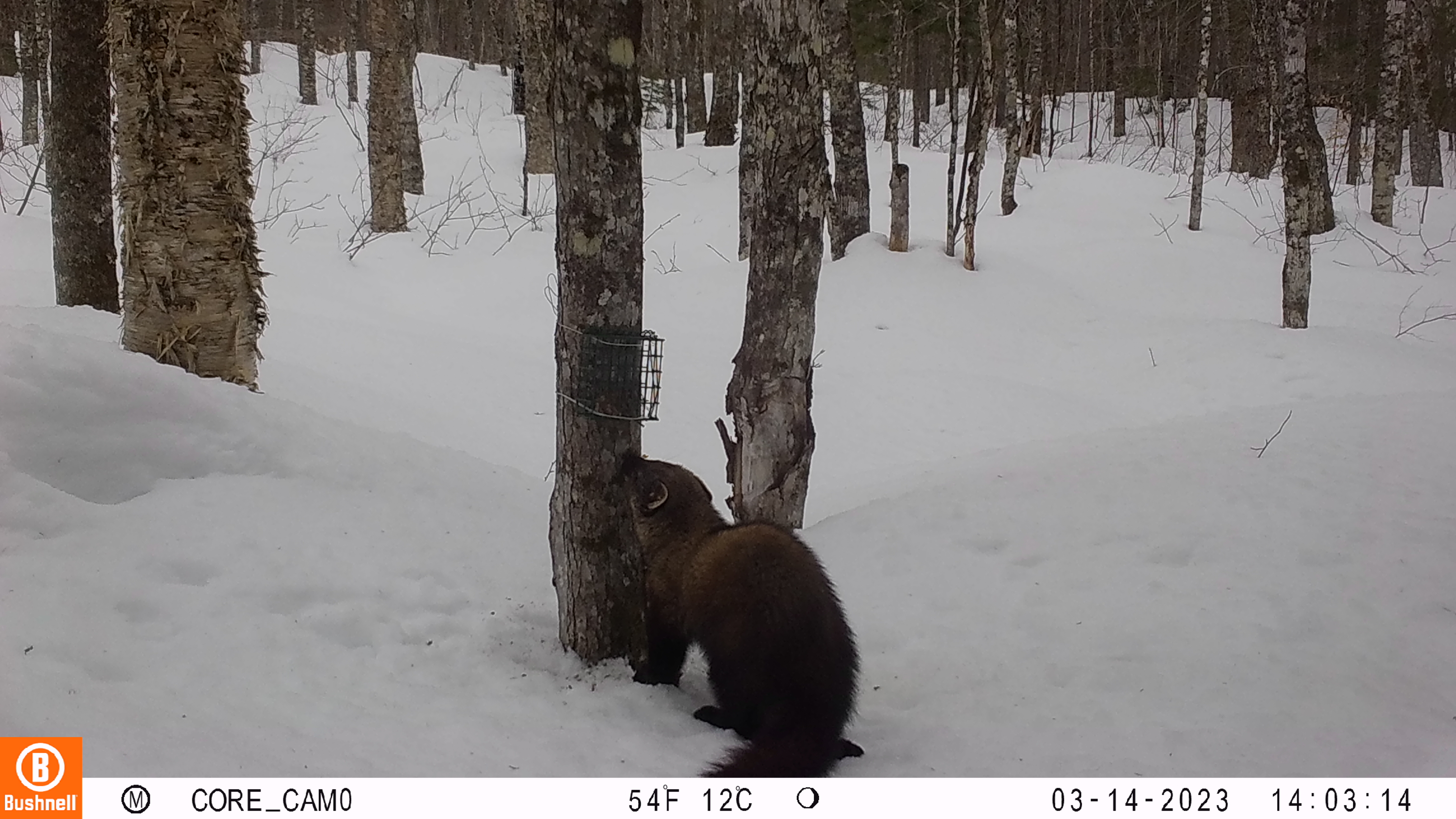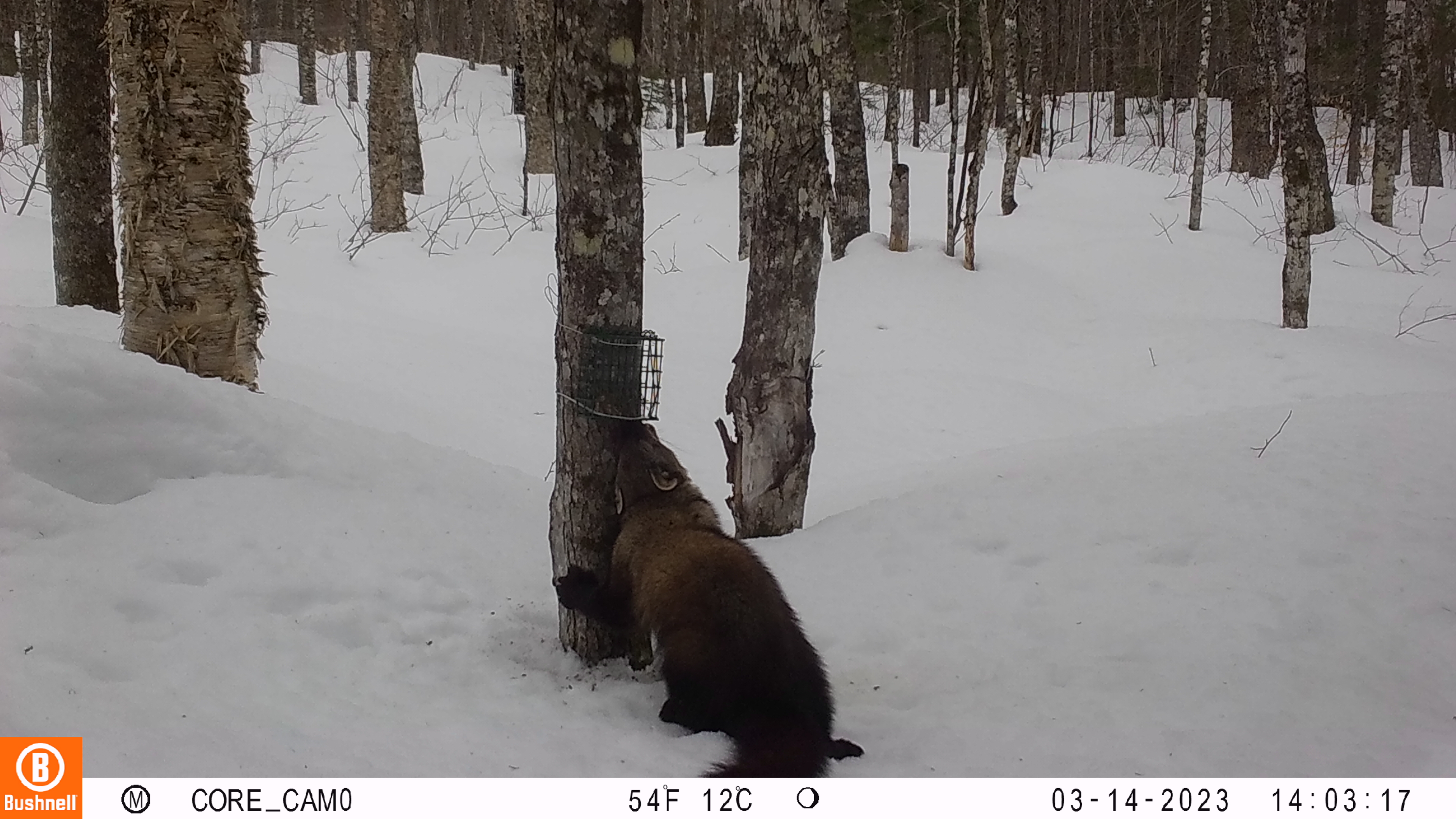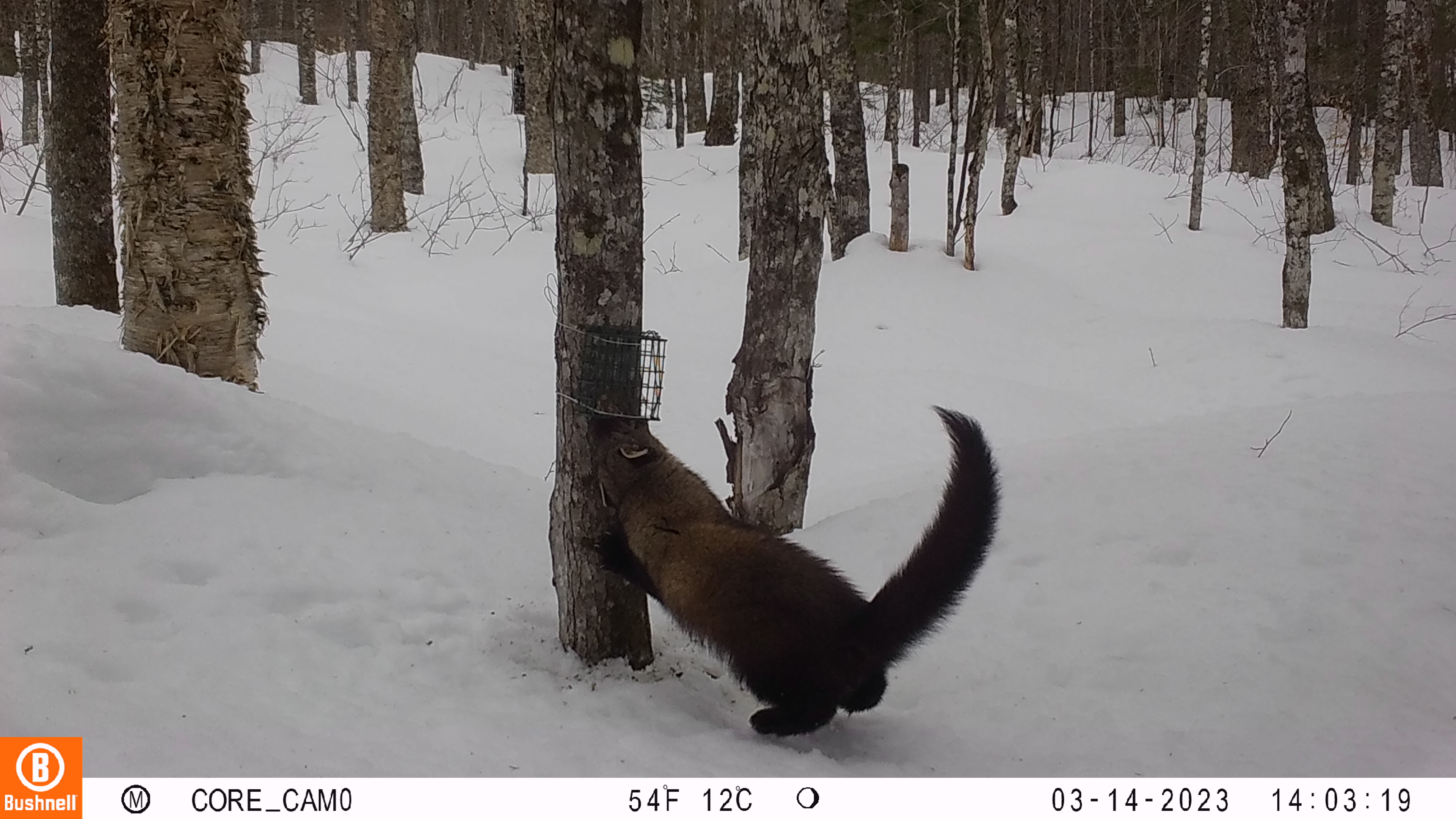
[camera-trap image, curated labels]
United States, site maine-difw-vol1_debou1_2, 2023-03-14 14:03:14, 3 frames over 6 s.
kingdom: Animalia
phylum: Chordata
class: Mammalia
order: Carnivora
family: Mustelidae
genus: Pekania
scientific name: Pekania pennanti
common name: fisher